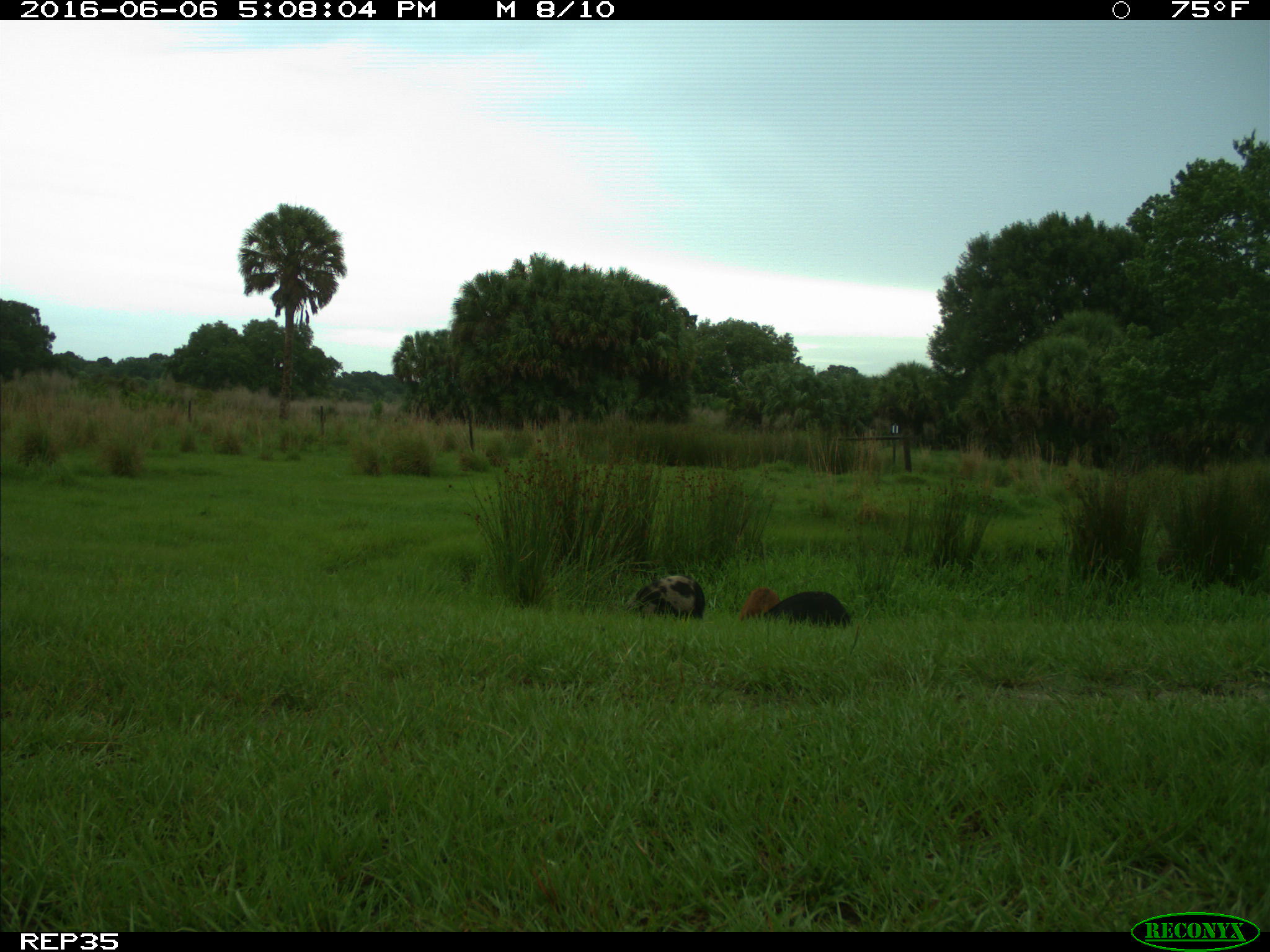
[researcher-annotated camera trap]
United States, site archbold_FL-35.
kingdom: Animalia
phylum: Chordata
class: Mammalia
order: Artiodactyla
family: Suidae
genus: Sus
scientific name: Sus scrofa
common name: wild boar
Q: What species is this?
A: Sus scrofa (wild boar).